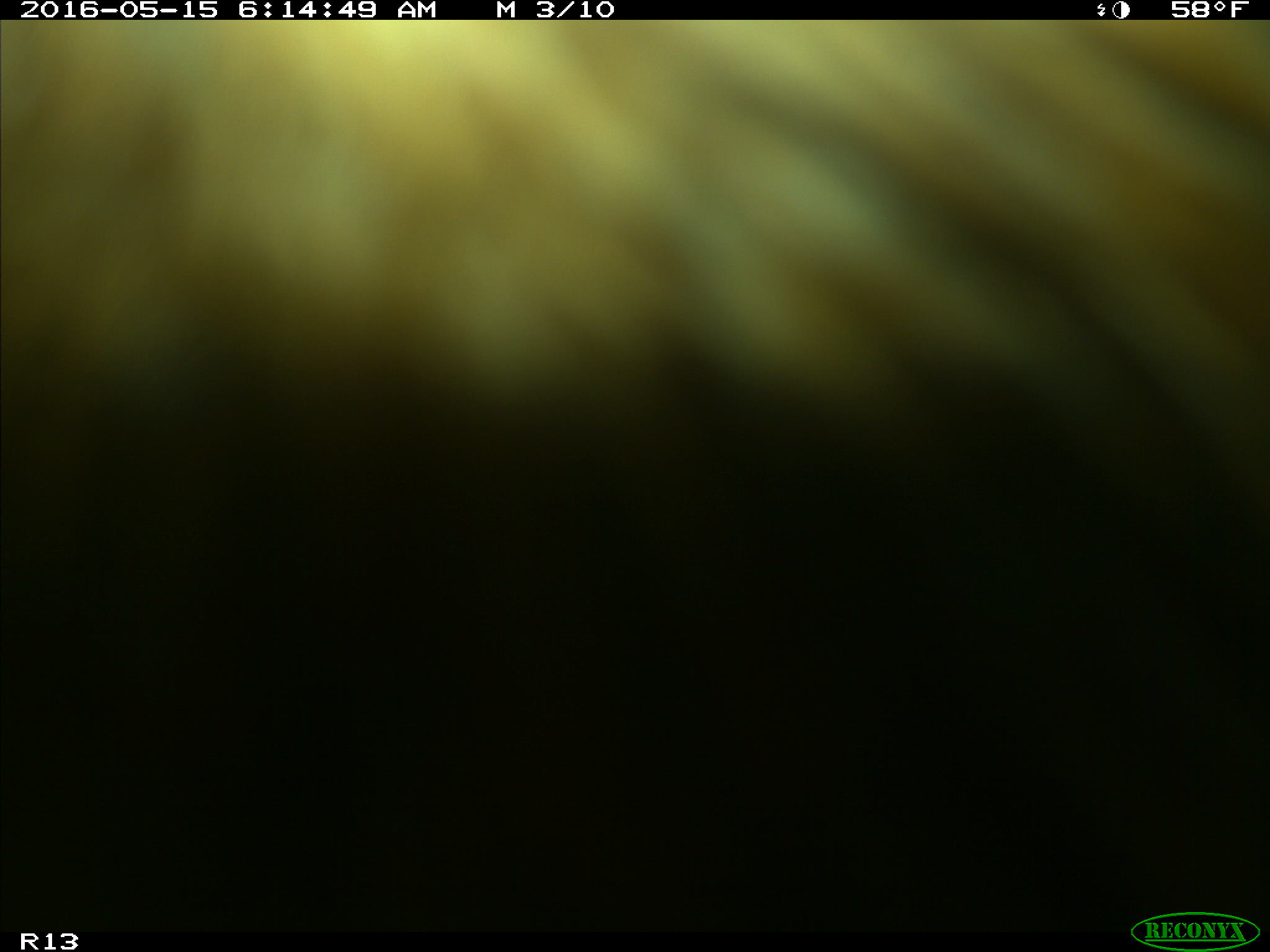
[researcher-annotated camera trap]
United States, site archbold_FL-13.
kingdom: Animalia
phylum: Chordata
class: Mammalia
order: Artiodactyla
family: Bovidae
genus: Bos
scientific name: Bos taurus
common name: domestic cow